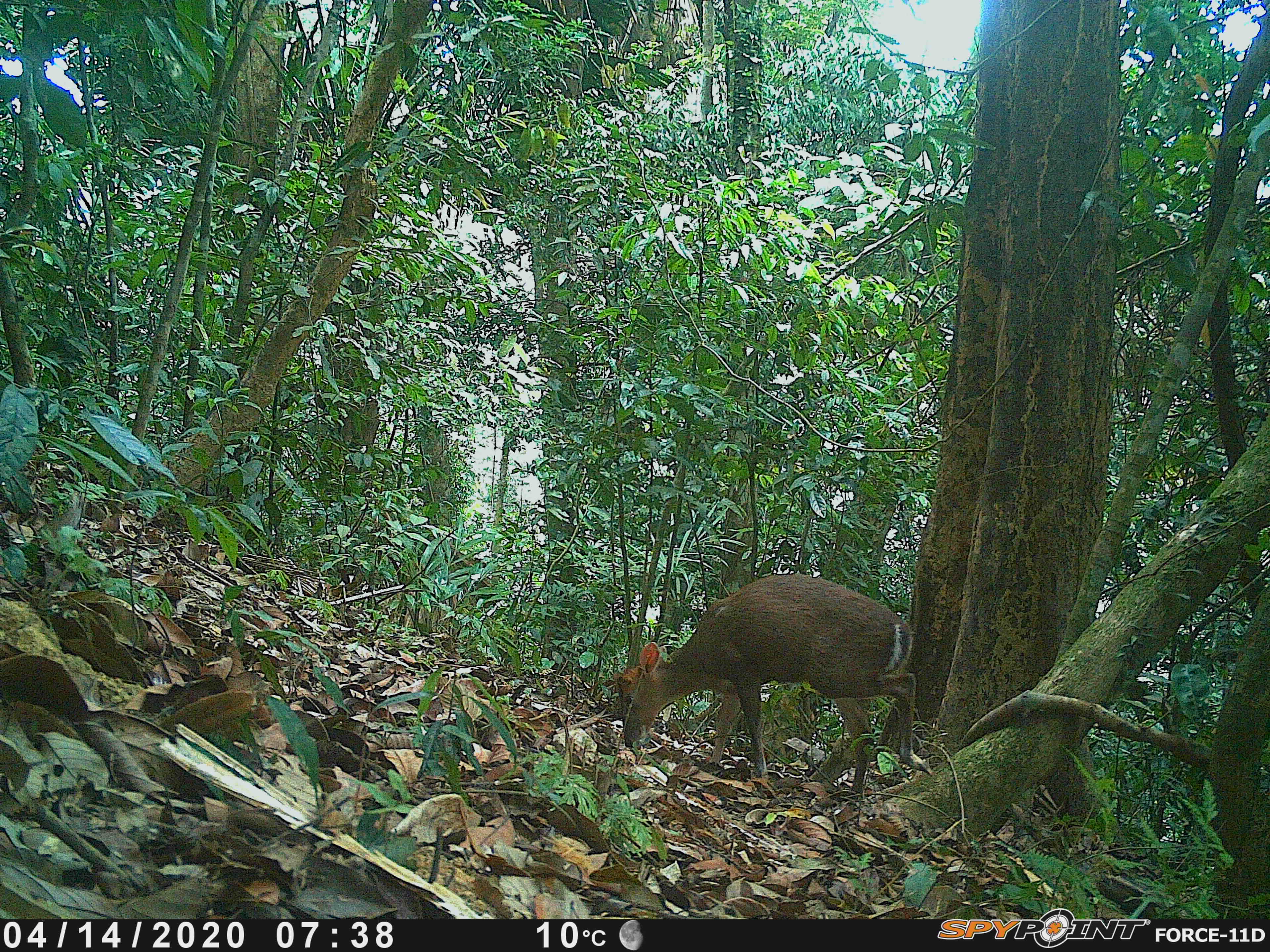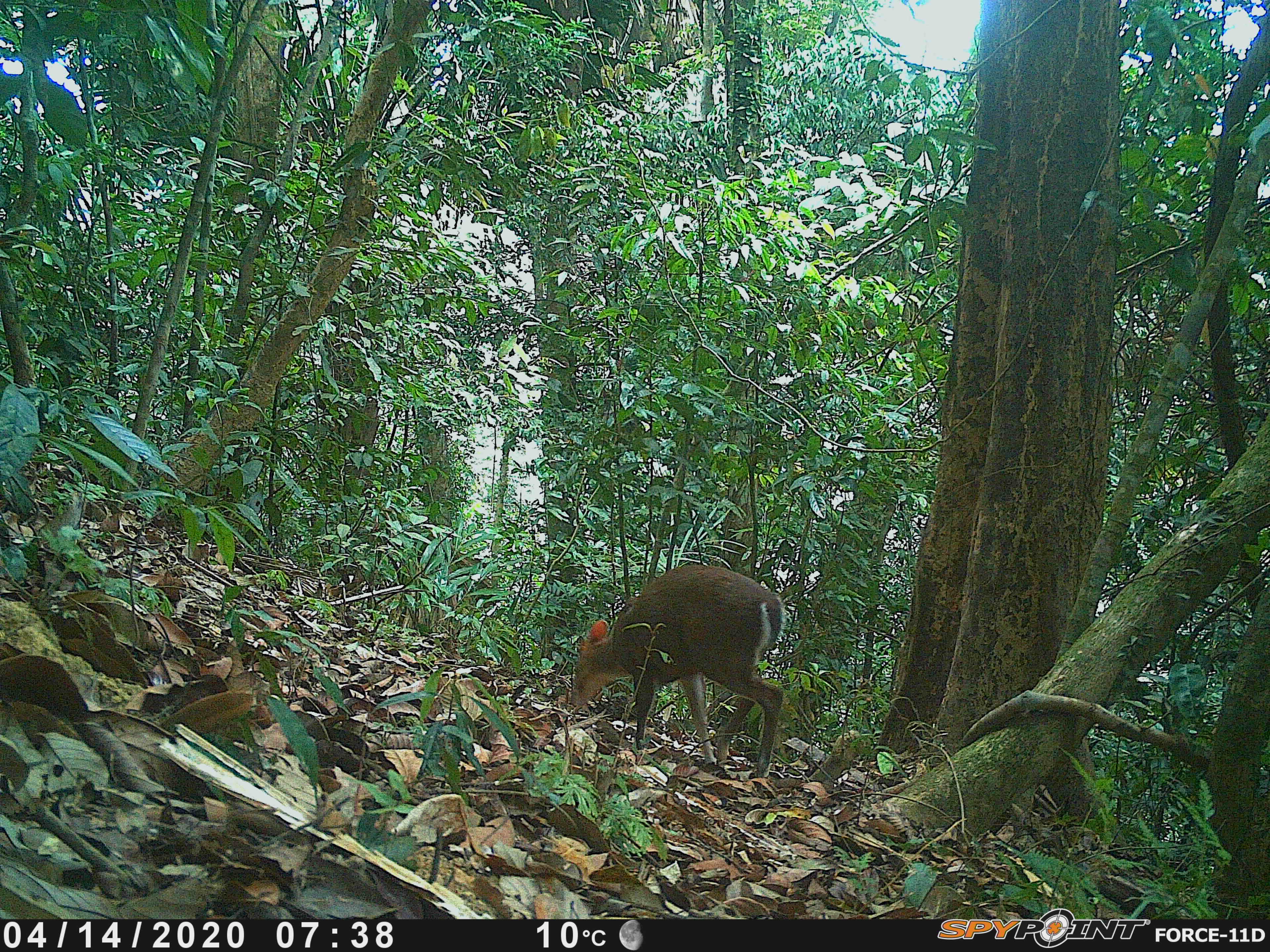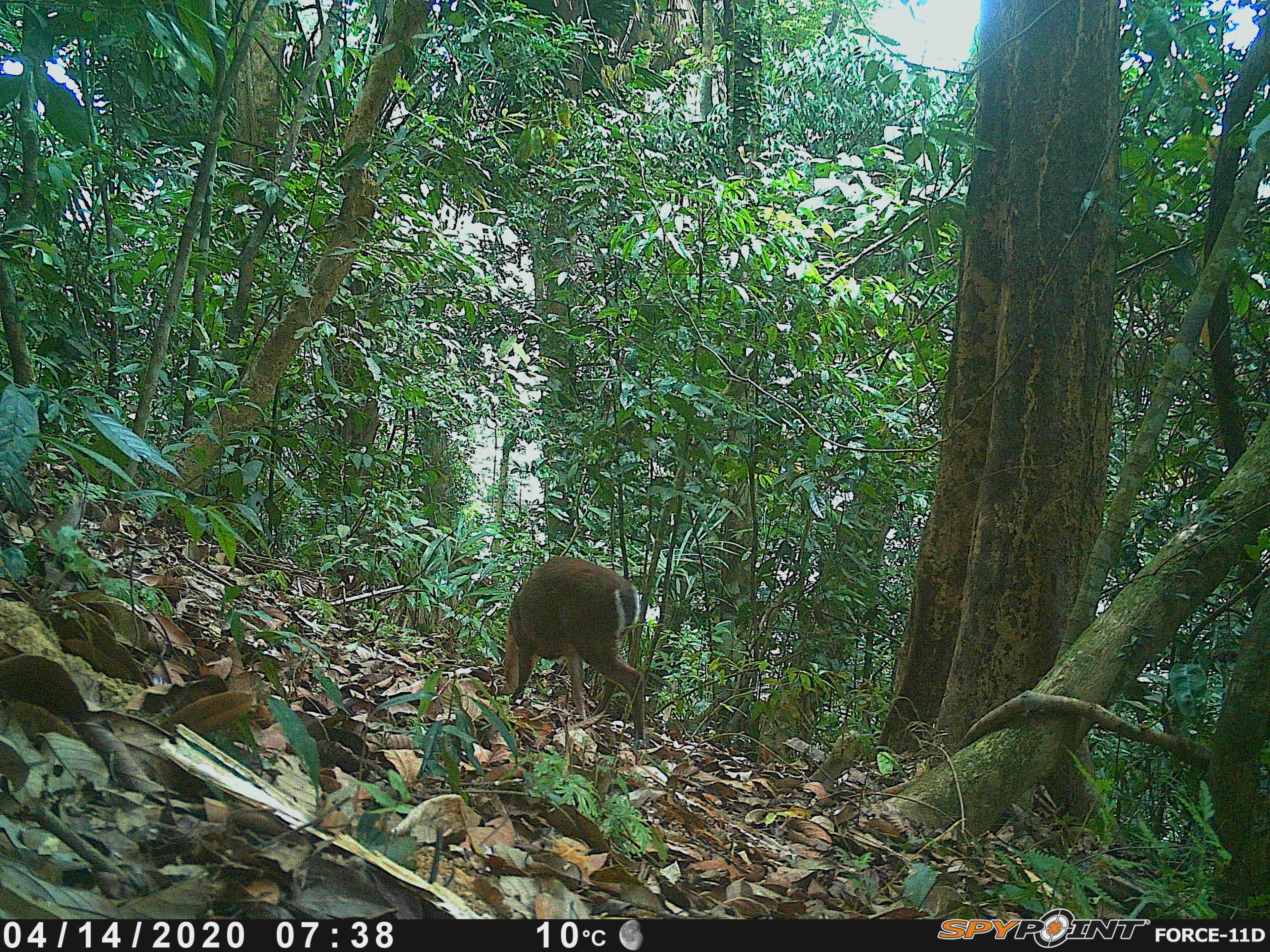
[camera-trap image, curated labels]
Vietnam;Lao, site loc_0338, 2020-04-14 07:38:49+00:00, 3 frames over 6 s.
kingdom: Animalia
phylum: Chordata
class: Mammalia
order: Artiodactyla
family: Cervidae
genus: Muntiacus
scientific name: Muntiacus rooseveltorum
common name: roosevelt's muntjac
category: roosevelts muntjac group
Roosevelts muntjac group (roosevelt's muntjac) (Muntiacus rooseveltorum). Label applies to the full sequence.